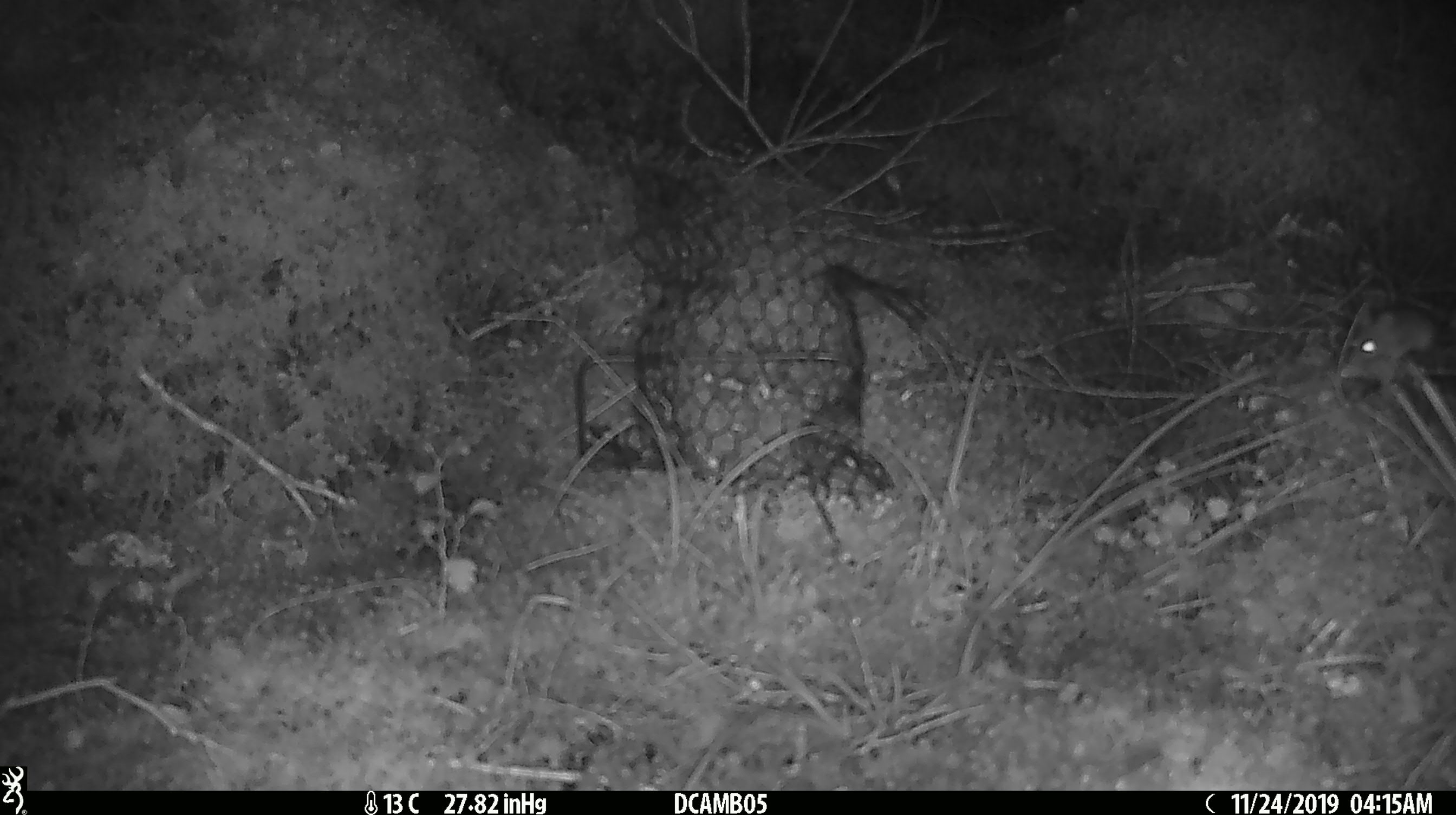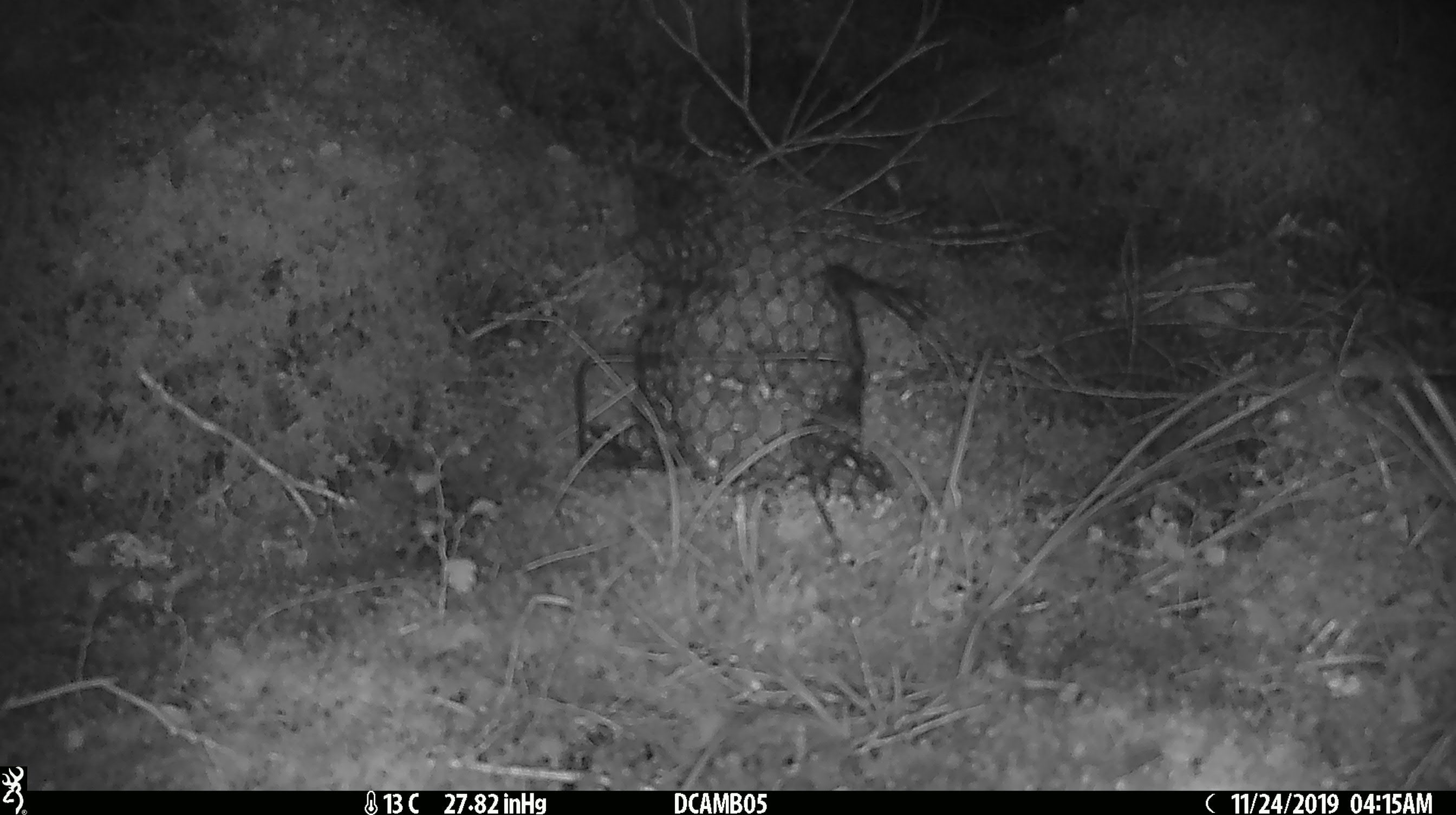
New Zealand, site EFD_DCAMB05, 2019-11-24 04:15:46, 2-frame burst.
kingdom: Animalia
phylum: Chordata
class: Mammalia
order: Rodentia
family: Muridae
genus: Mus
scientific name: Mus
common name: mouse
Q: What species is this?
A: Mouse (Mus).